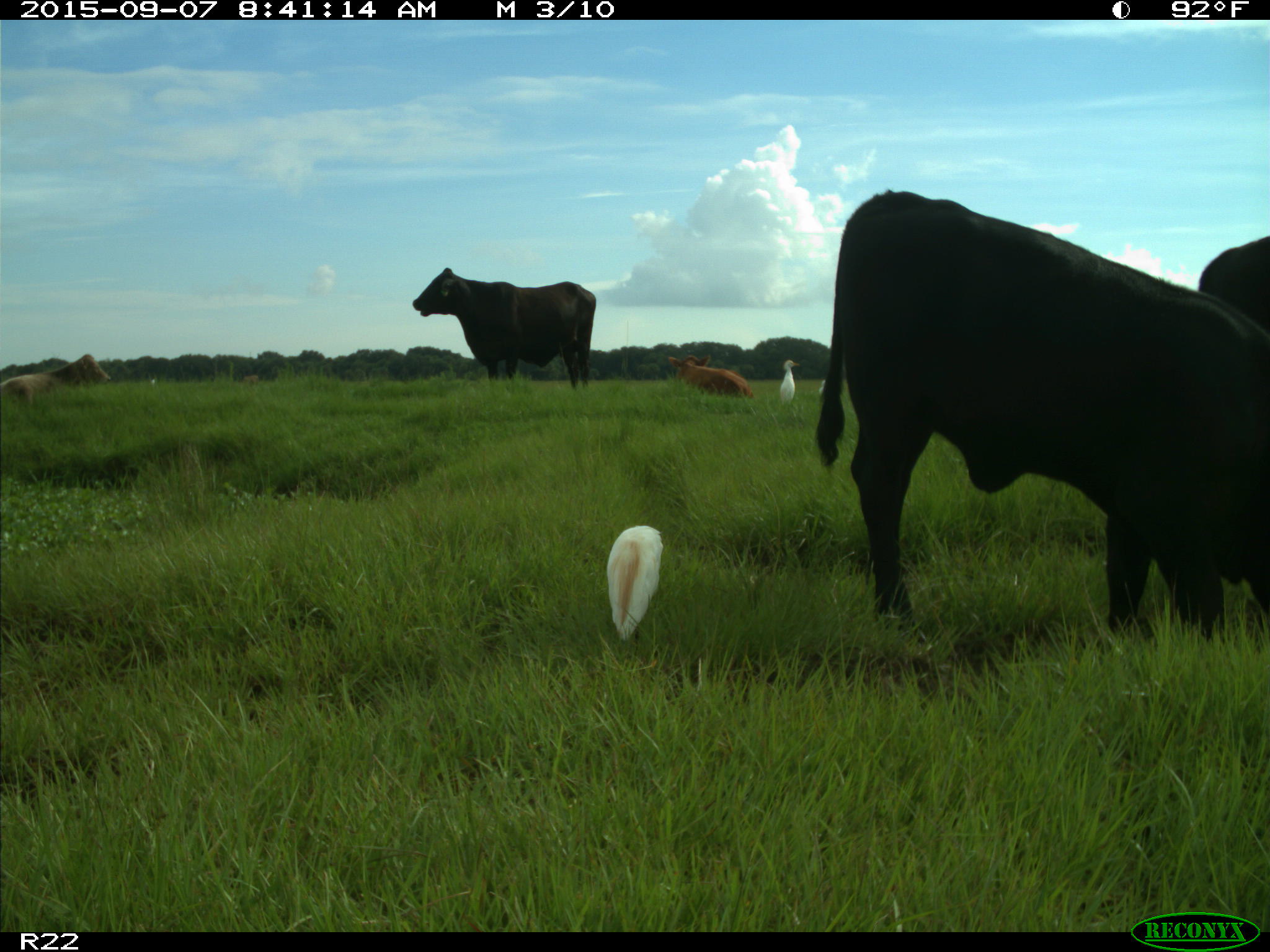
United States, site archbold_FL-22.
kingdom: Animalia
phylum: Chordata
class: Mammalia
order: Artiodactyla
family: Bovidae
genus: Bos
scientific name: Bos taurus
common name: domestic cow